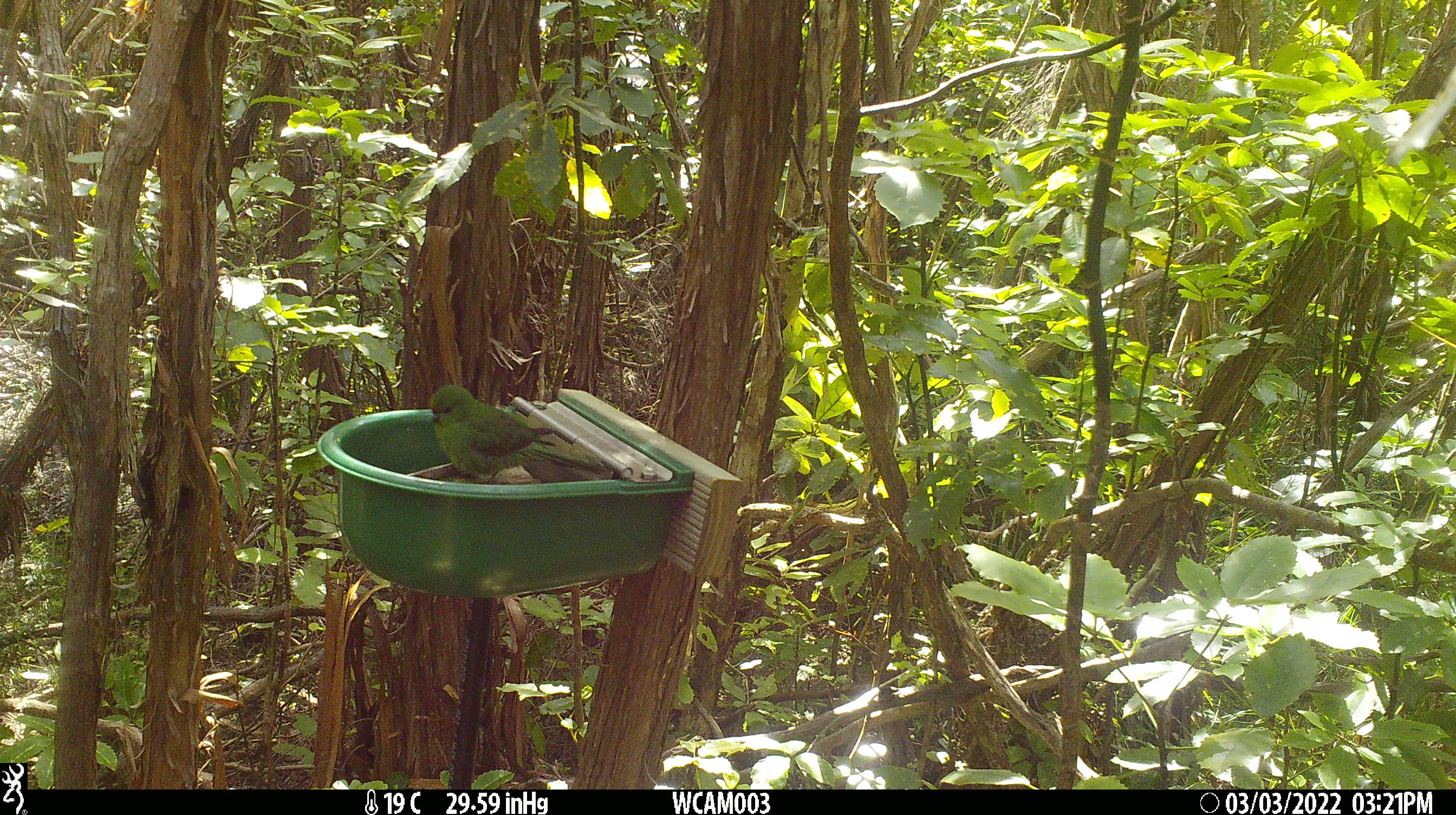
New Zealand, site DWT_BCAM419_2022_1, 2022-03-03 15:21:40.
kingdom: Animalia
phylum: Chordata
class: Aves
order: Psittaciformes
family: Psittaculidae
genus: Cyanoramphus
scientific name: Cyanoramphus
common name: parakeet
Parakeet (Cyanoramphus).